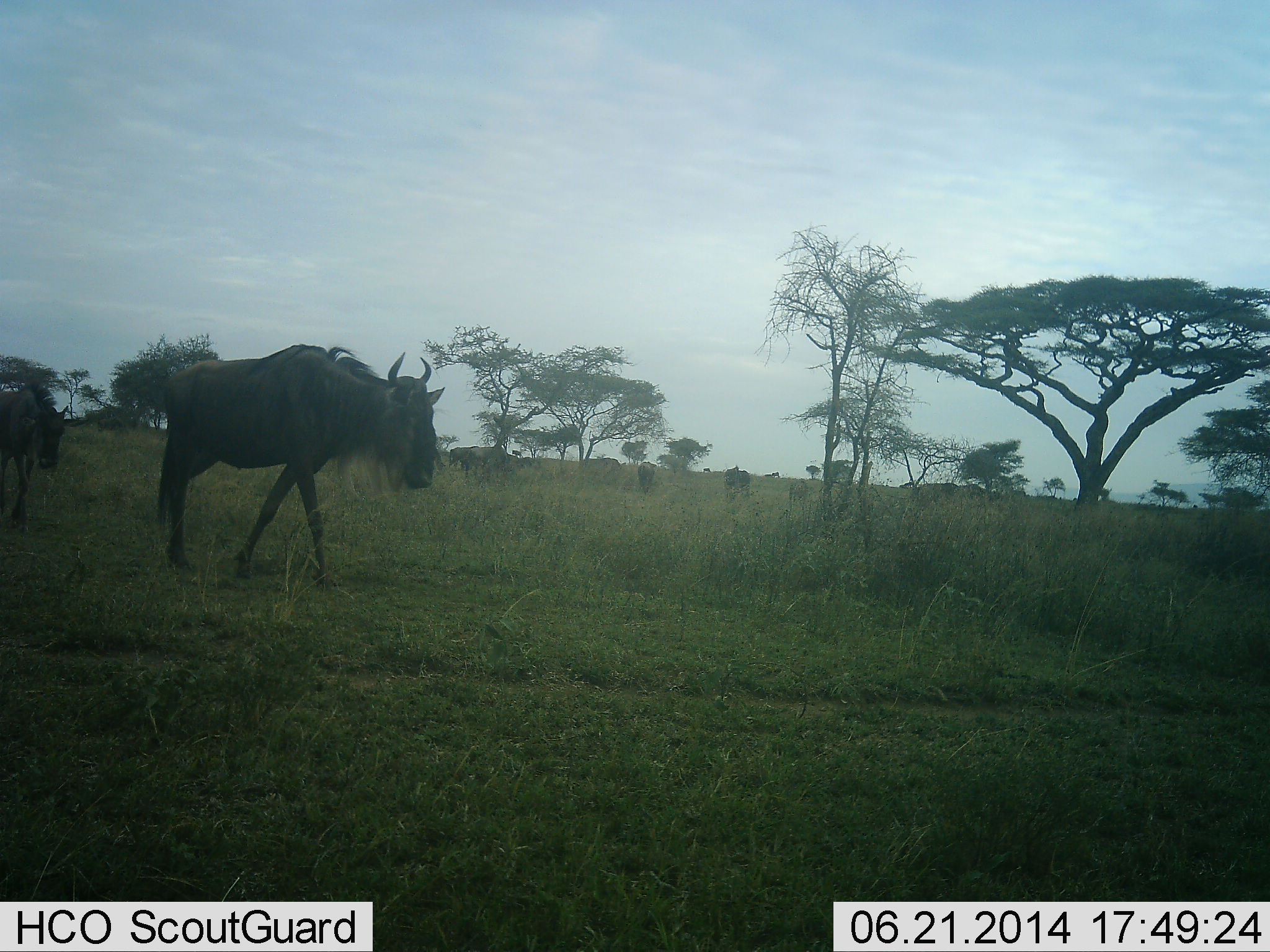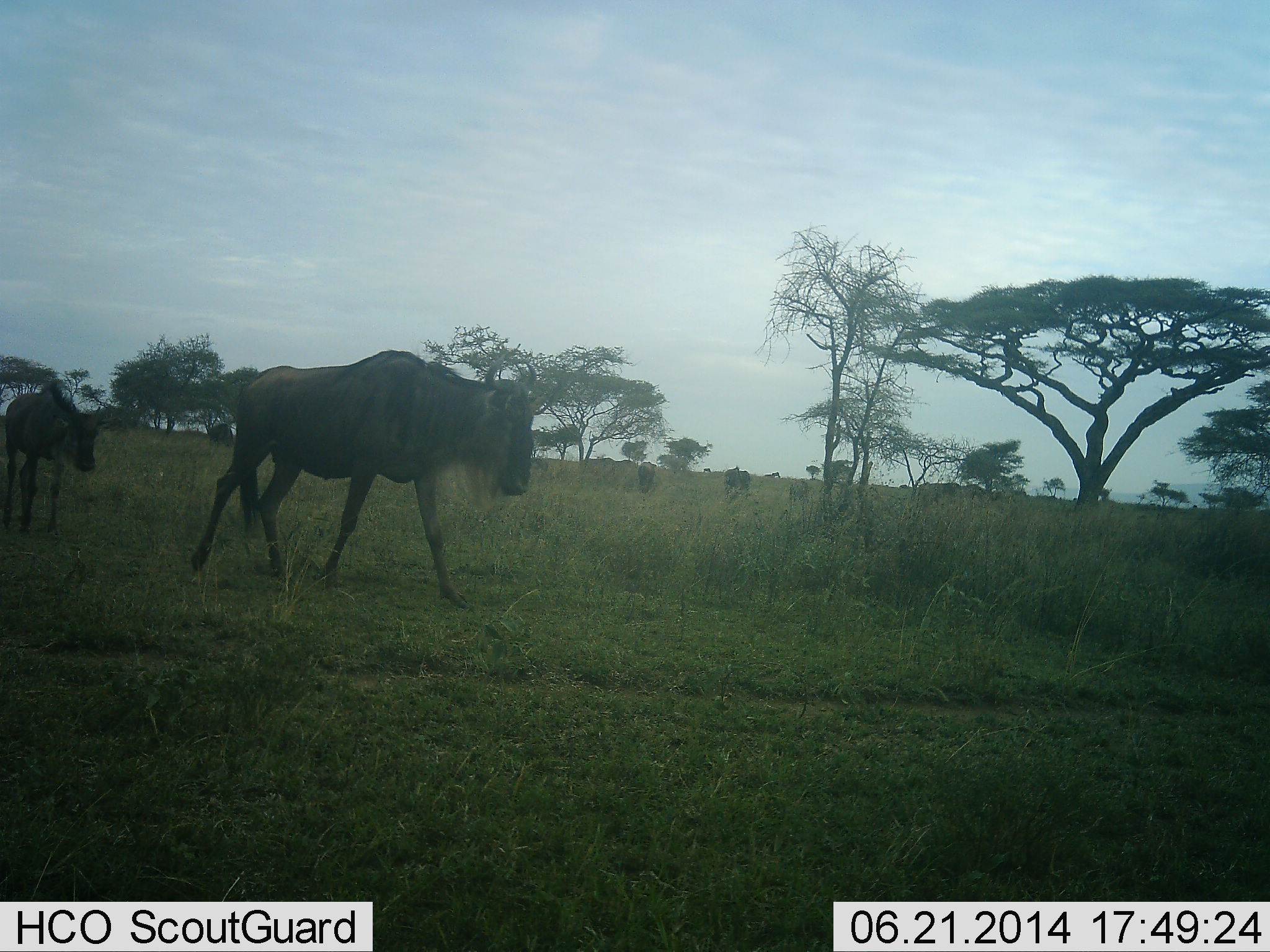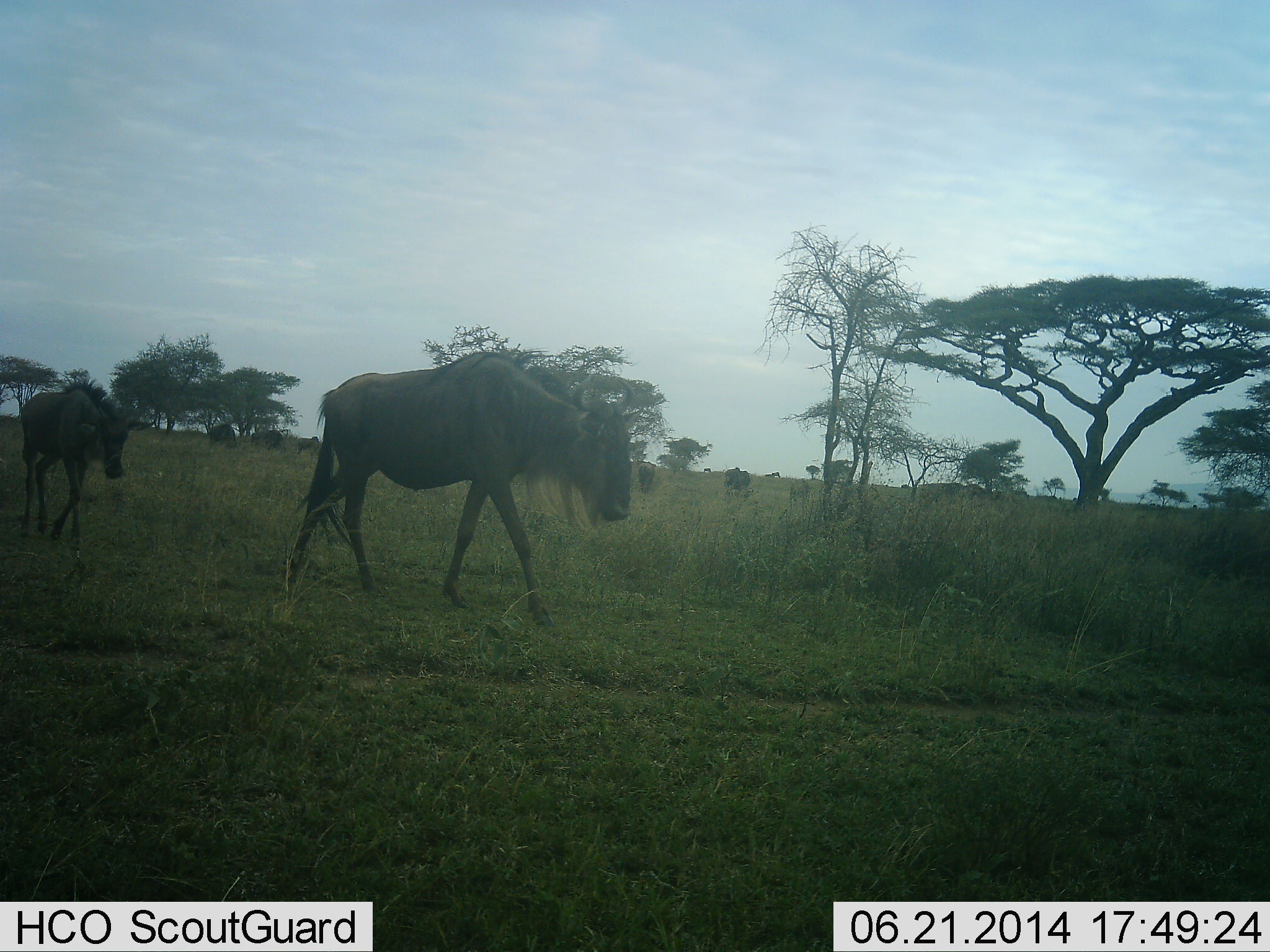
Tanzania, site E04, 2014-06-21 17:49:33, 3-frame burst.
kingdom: Animalia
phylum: Chordata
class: Mammalia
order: Artiodactyla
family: Bovidae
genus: Connochaetes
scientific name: Connochaetes taurinus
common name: blue wildebeest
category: wildebeest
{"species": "wildebeest (blue wildebeest) (Connochaetes taurinus)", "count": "4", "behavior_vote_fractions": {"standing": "20%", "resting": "0%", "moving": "100%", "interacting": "0%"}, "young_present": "10%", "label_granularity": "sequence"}